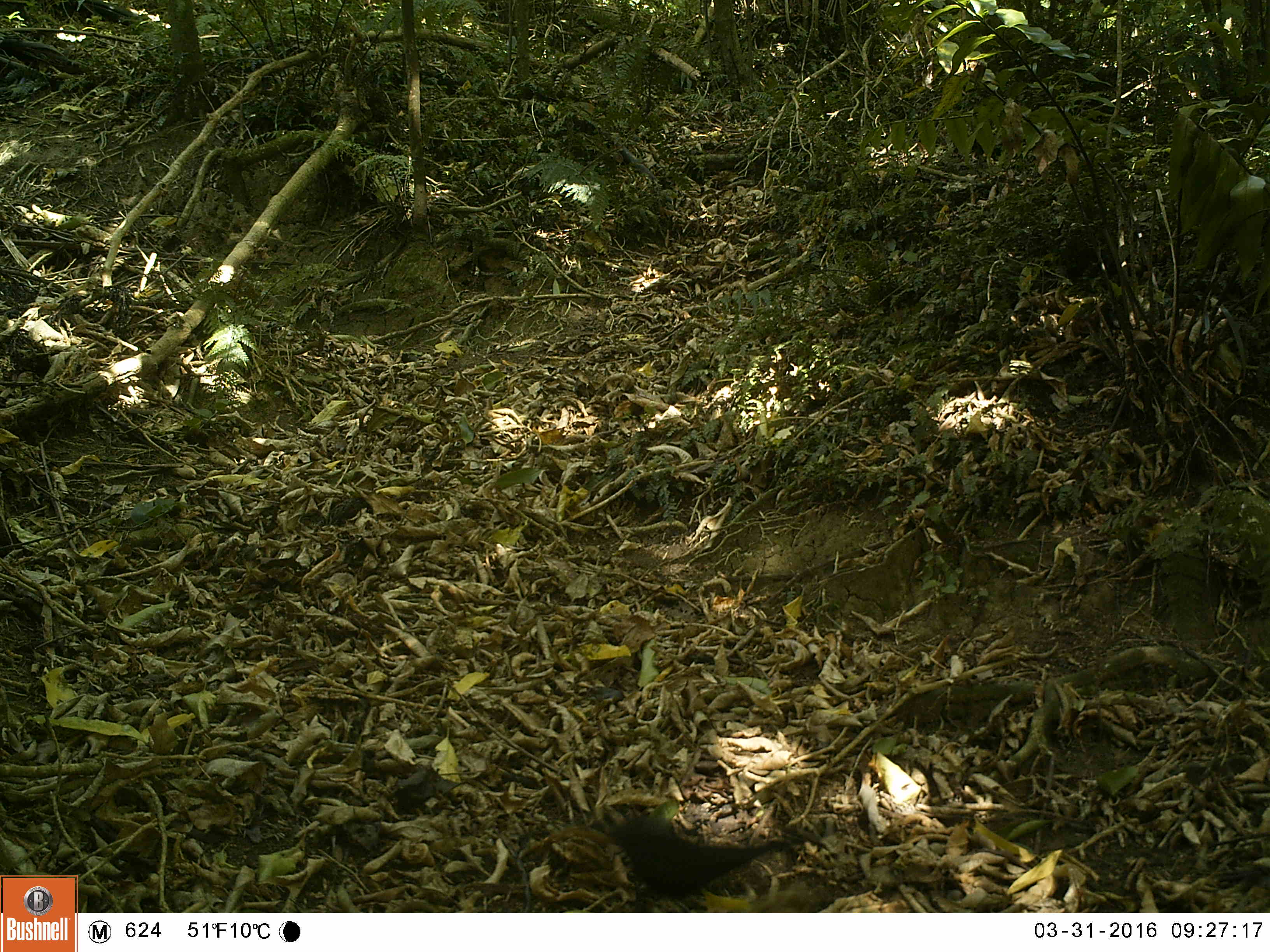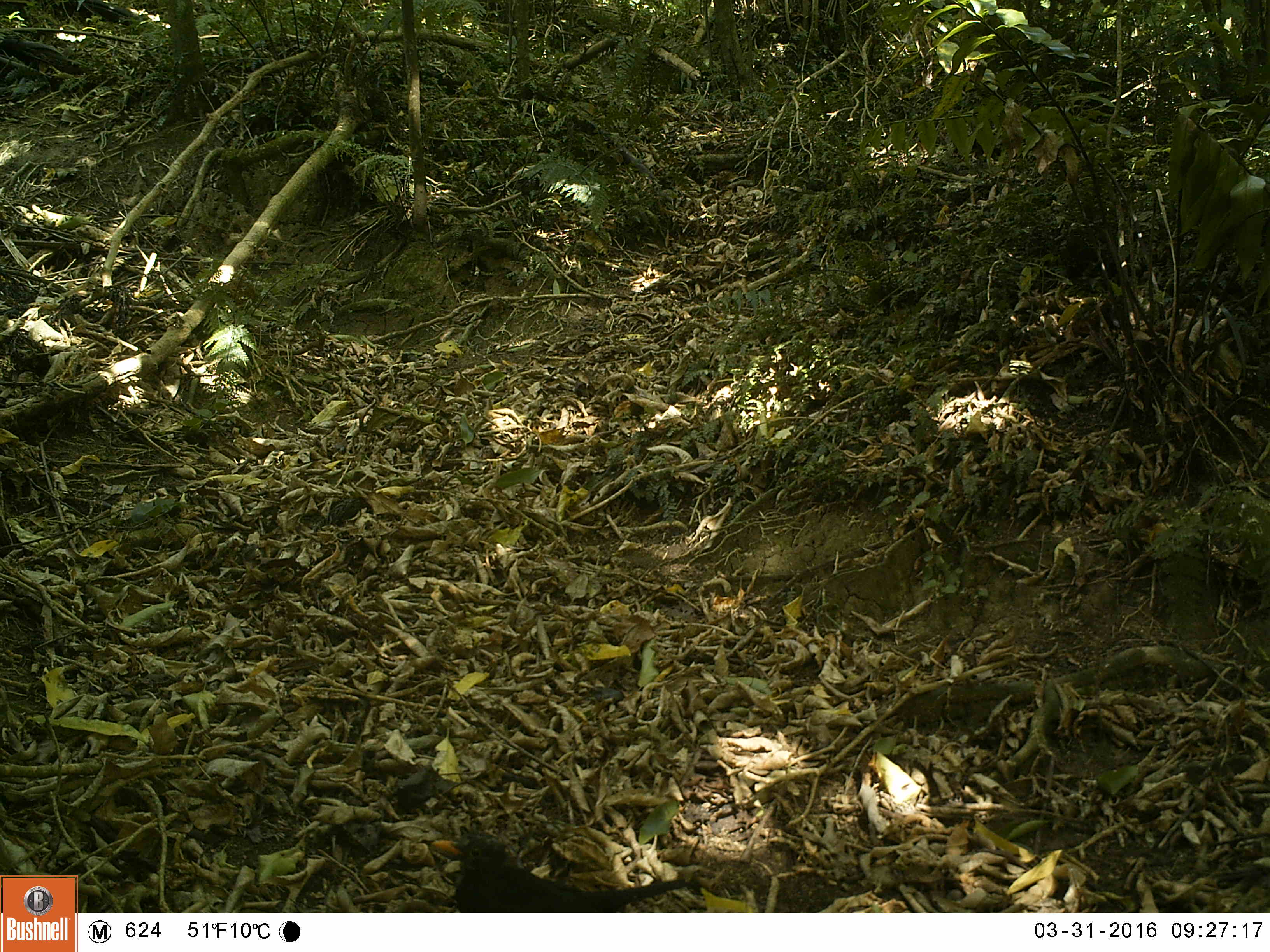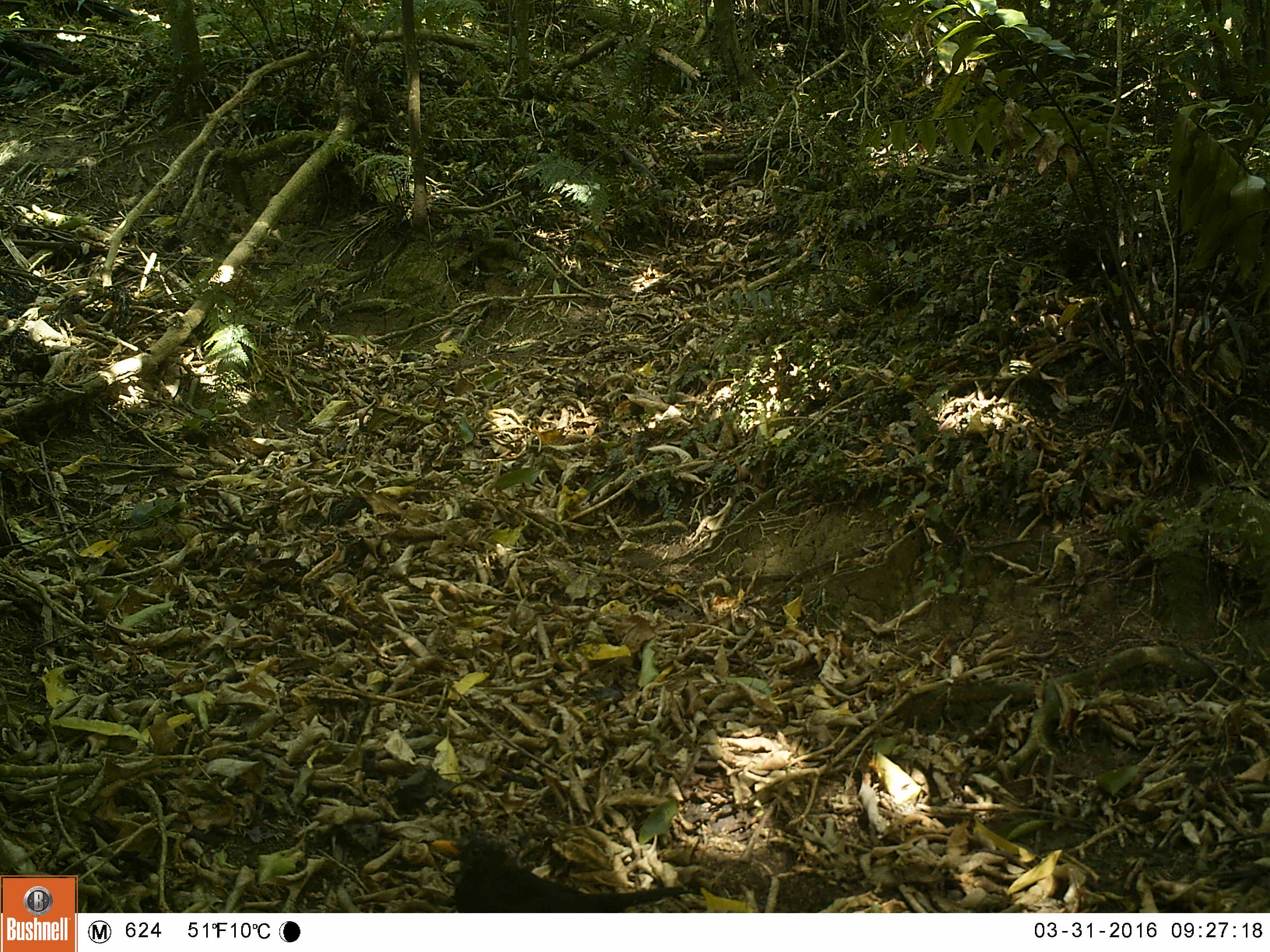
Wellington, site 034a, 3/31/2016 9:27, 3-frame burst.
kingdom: Animalia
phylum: Chordata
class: Aves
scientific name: Aves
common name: bird